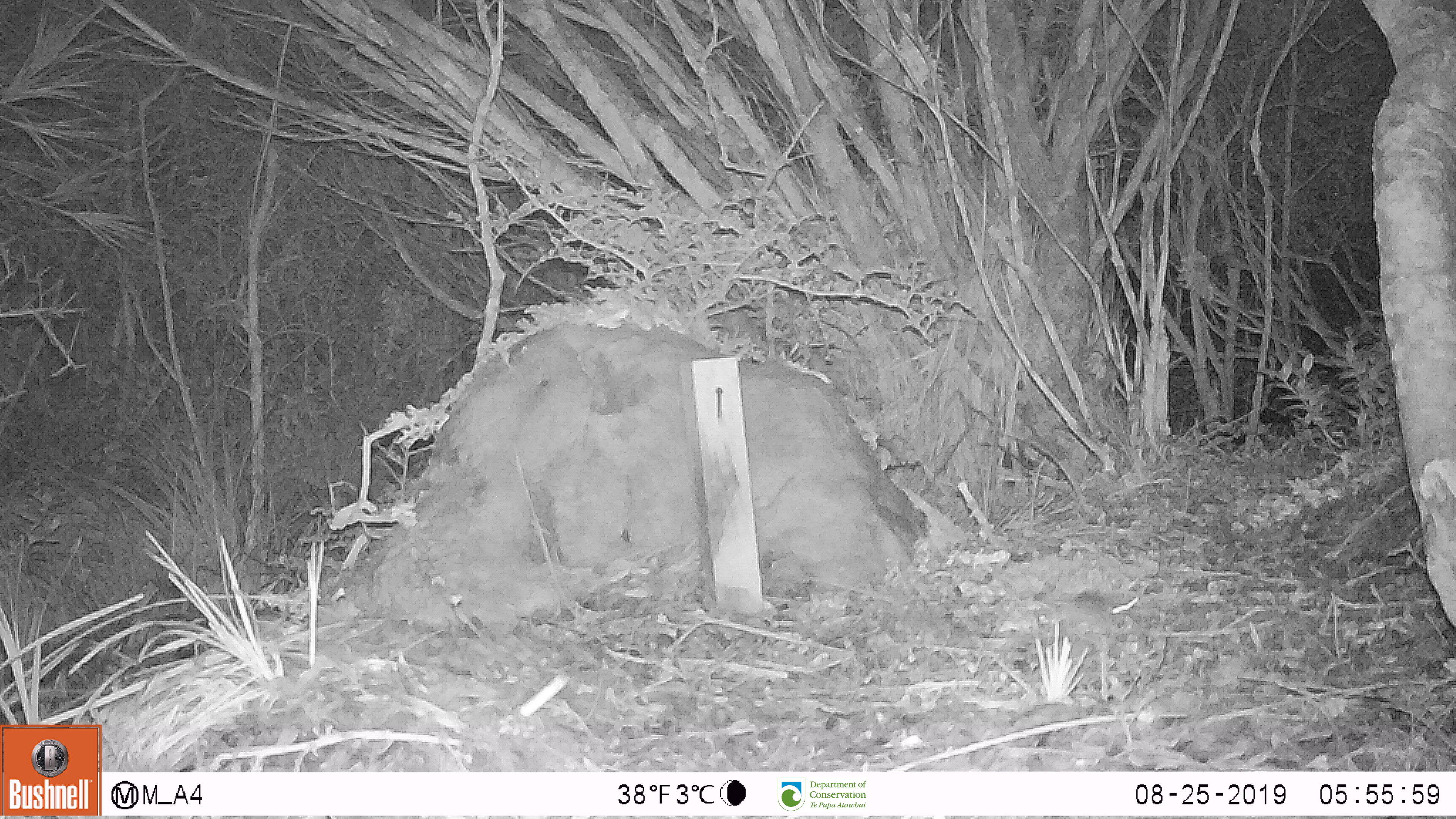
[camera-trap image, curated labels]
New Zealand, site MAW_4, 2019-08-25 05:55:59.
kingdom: Animalia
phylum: Chordata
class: Mammalia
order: Rodentia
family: Muridae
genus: Mus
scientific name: Mus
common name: mouse